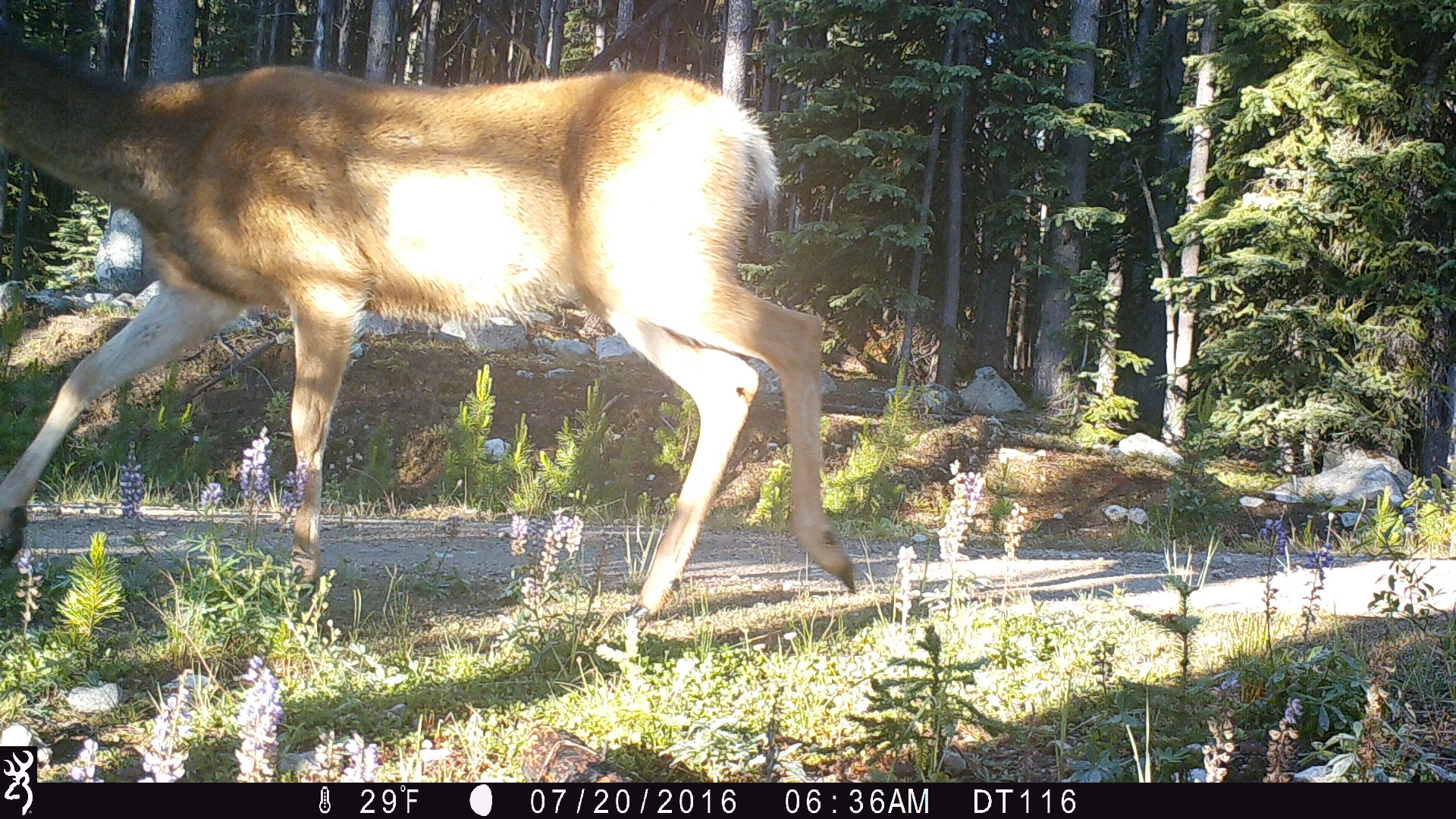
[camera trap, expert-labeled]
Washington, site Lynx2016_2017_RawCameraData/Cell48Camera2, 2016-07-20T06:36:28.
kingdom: Animalia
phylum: Chordata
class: Mammalia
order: Artiodactyla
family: Cervidae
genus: Odocoileus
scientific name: Odocoileus hemionus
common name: mule deer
Odocoileus hemionus (mule deer). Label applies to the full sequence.